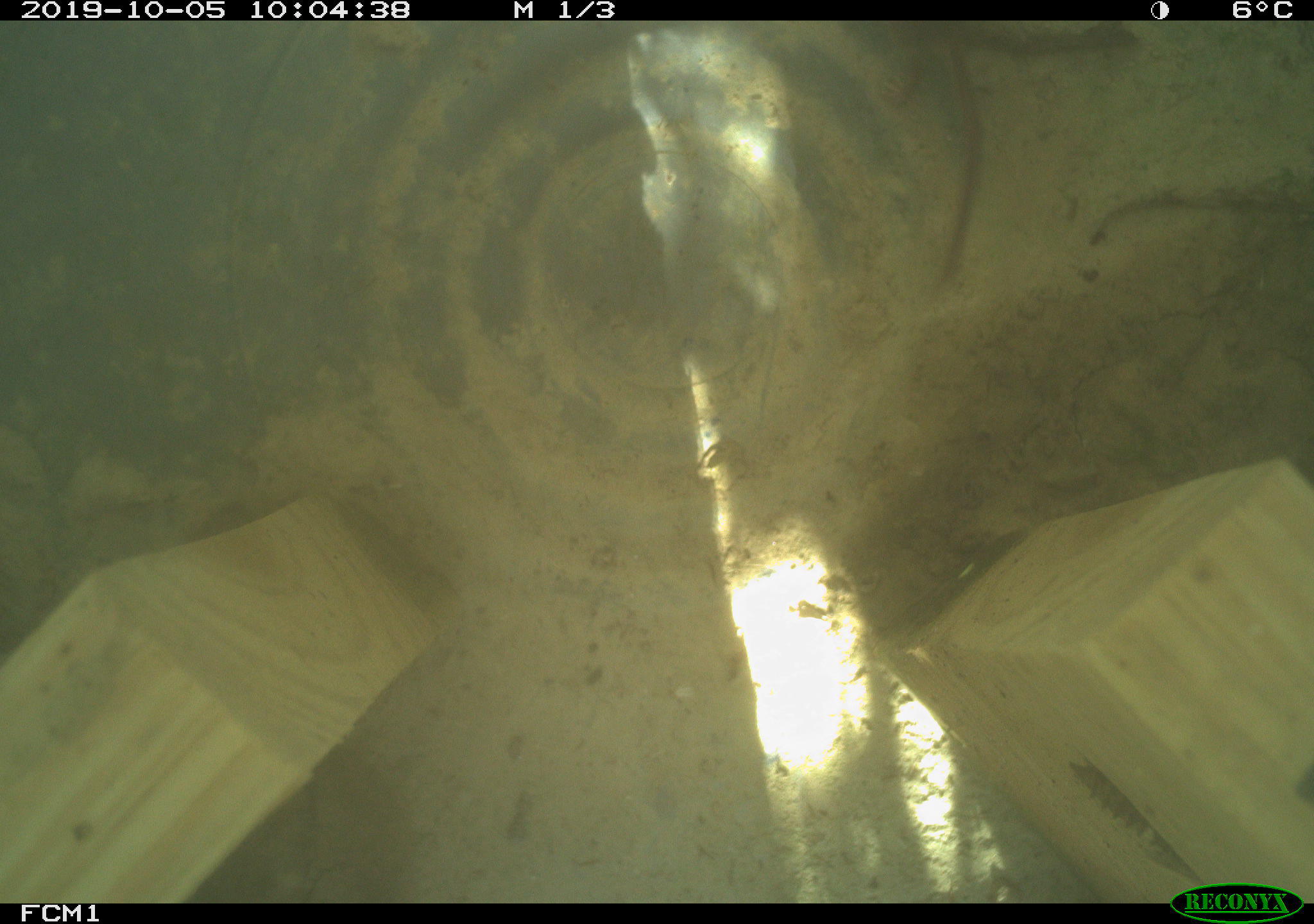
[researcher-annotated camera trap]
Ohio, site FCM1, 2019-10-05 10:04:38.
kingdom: Animalia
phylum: Chordata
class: Mammalia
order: Eulipotyphla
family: Soricidae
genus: Sorex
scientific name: Sorex cinereus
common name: masked shrew